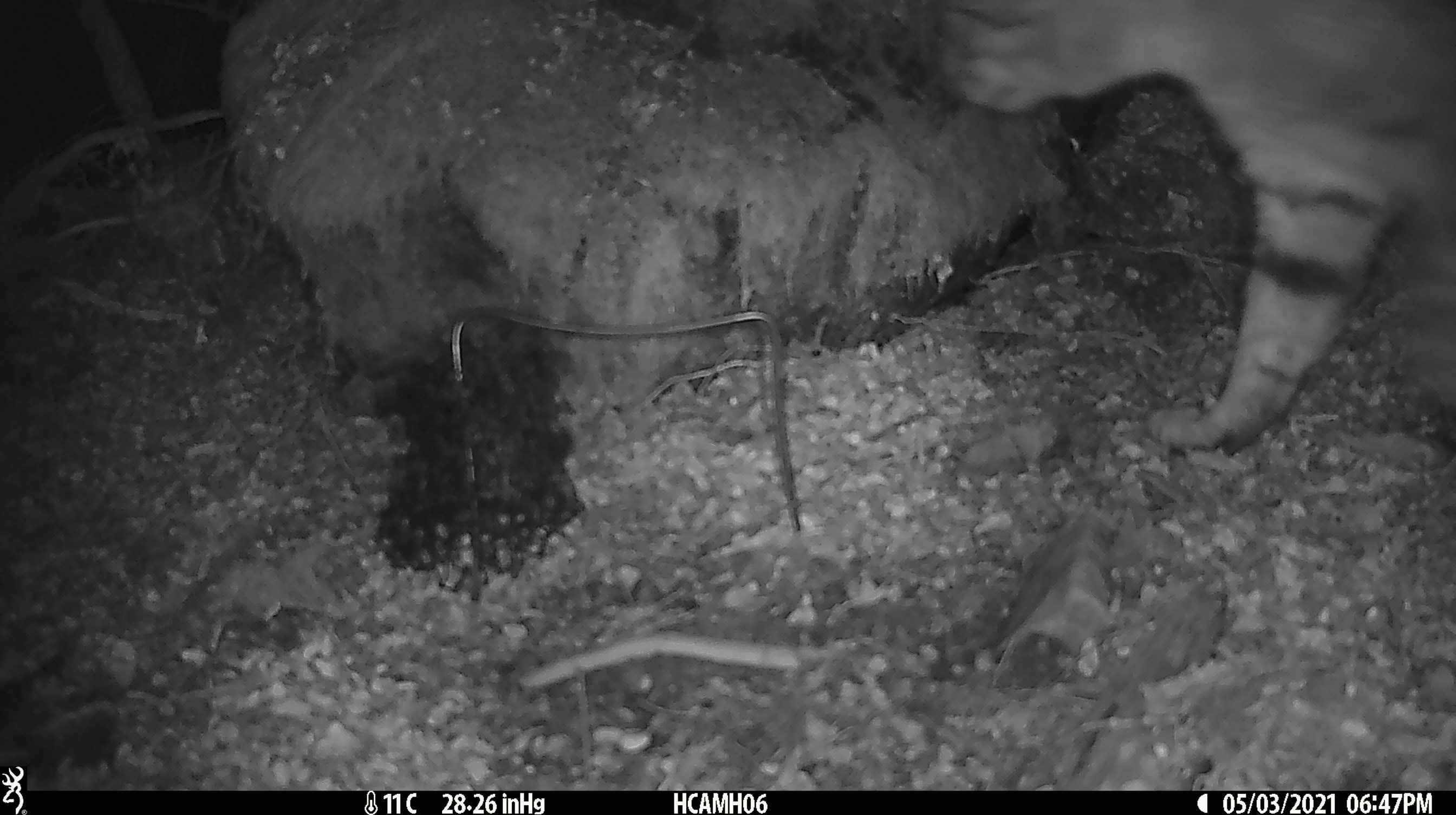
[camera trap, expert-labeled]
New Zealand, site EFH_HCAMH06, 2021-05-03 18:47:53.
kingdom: Animalia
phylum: Chordata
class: Mammalia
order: Carnivora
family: Felidae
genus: Felis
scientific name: Felis catus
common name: domestic cat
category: cat